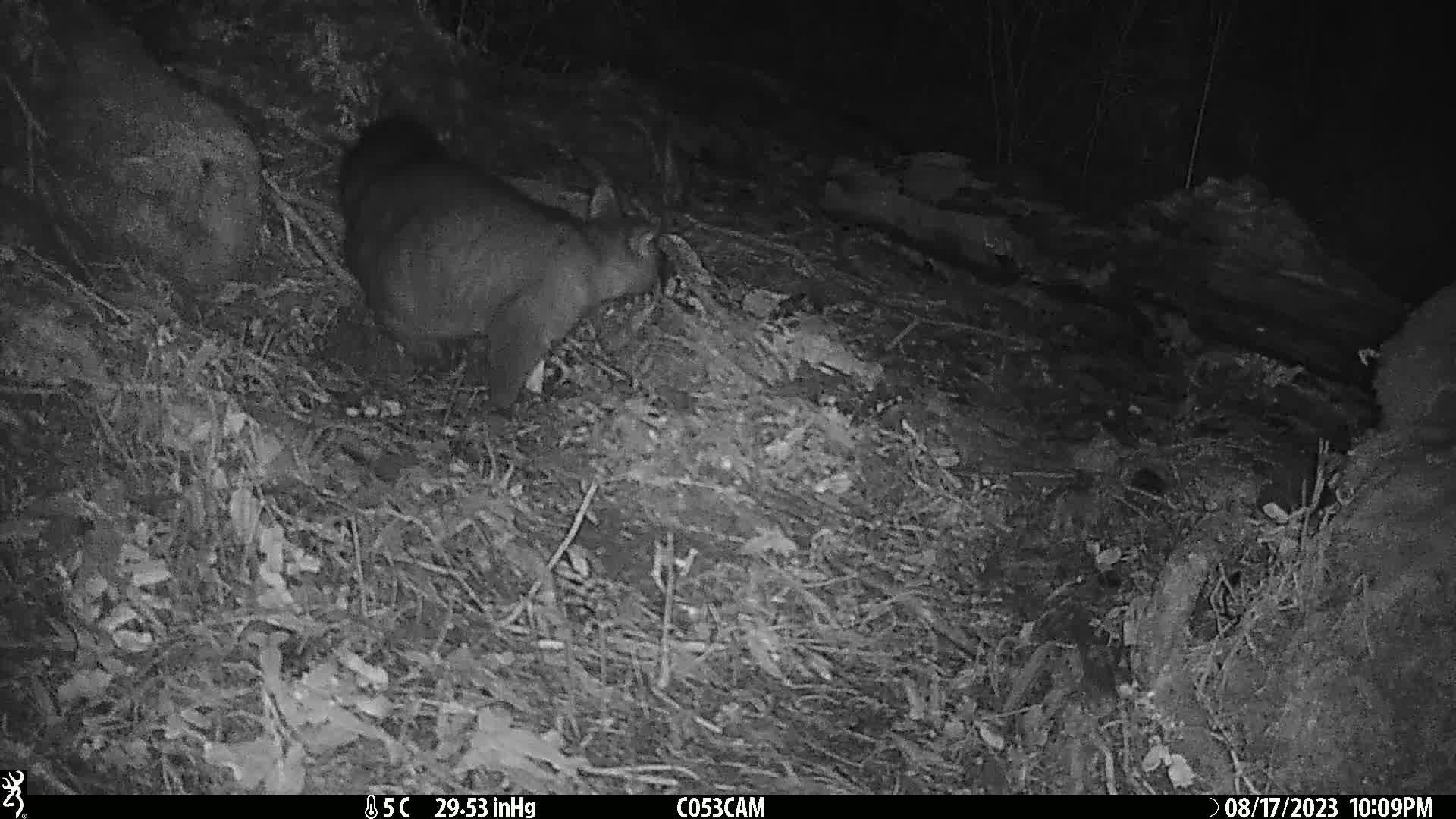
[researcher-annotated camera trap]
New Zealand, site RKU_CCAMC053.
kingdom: Animalia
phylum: Chordata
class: Mammalia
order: Diprotodontia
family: Phalangeridae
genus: Trichosurus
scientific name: Trichosurus vulpecula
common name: common brushtail possum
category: possum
Possum (common brushtail possum) (Trichosurus vulpecula).